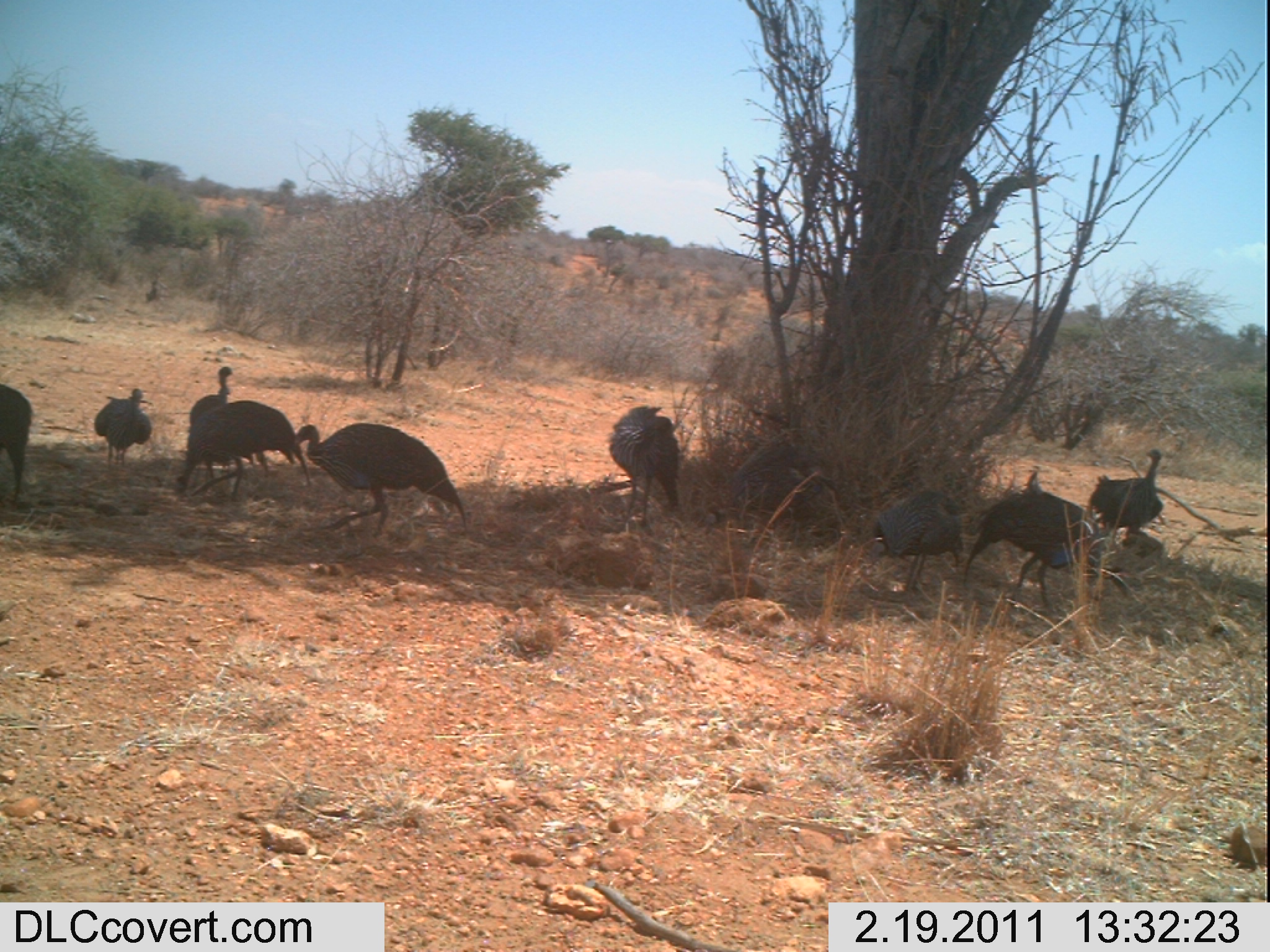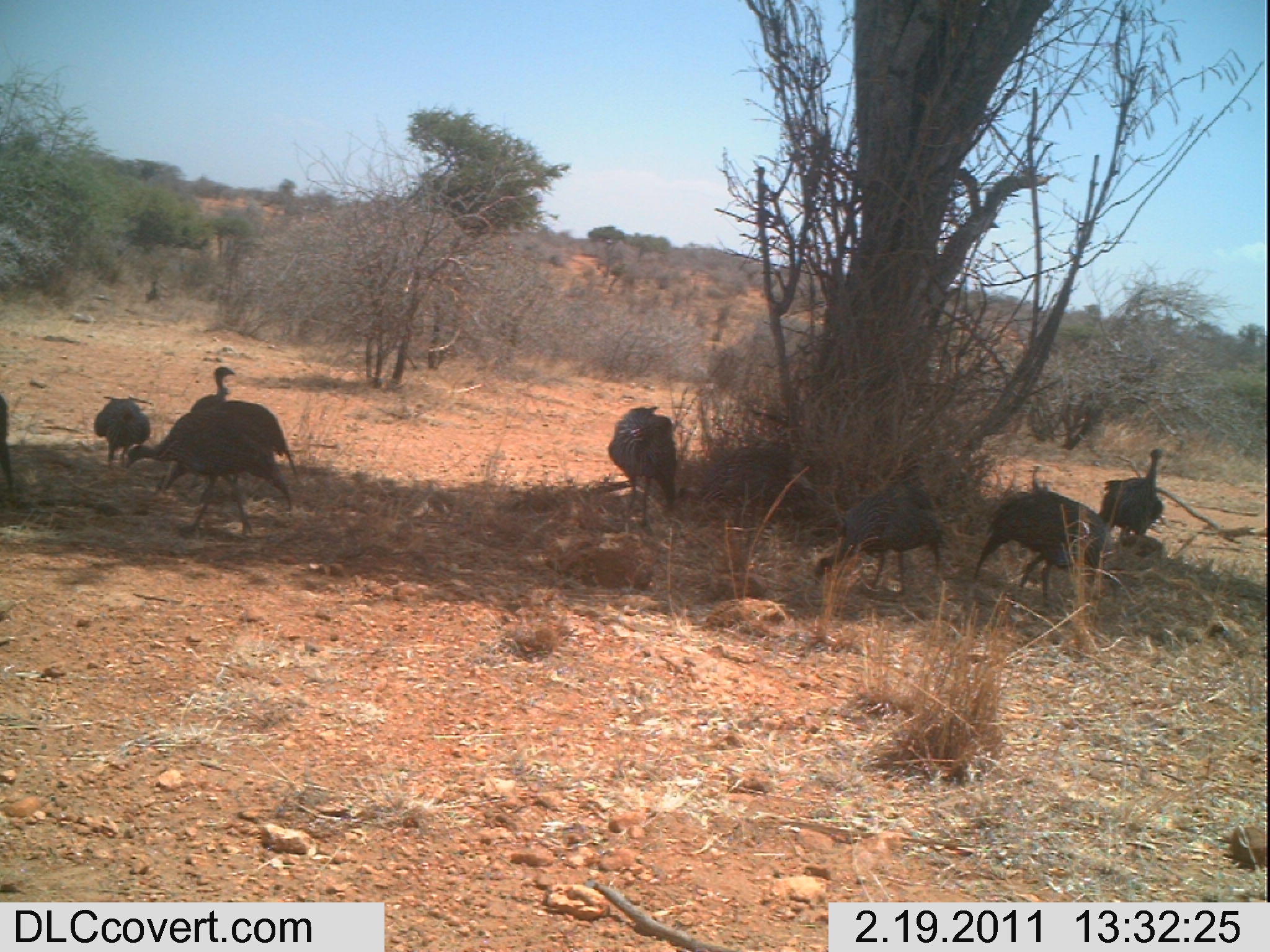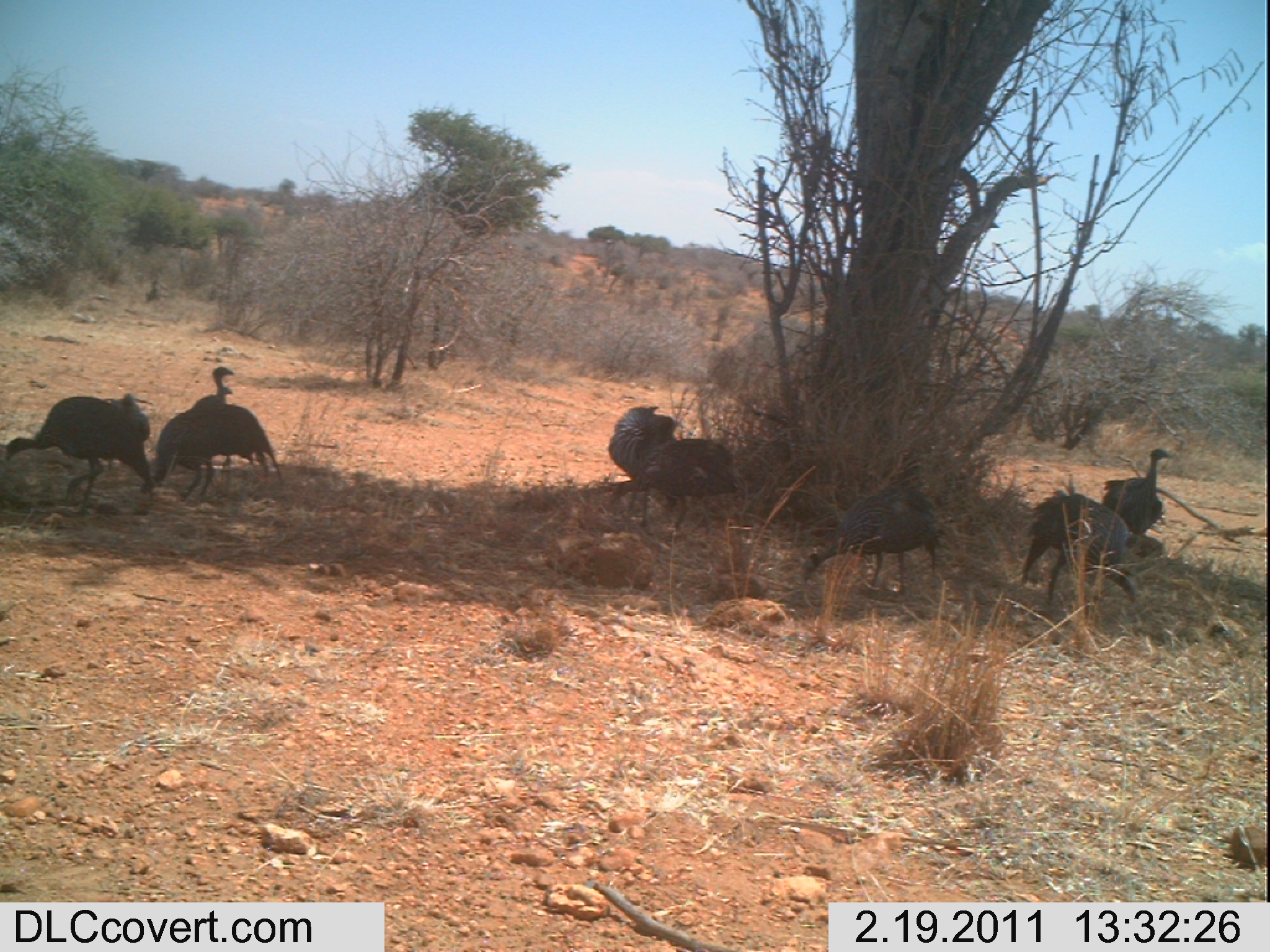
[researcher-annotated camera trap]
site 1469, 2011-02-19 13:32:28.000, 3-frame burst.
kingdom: Animalia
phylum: Chordata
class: Aves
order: Galliformes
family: Numididae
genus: Acryllium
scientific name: Acryllium vulturinum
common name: vulturine guineafowl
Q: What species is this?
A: Acryllium vulturinum (vulturine guineafowl).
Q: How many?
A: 9.